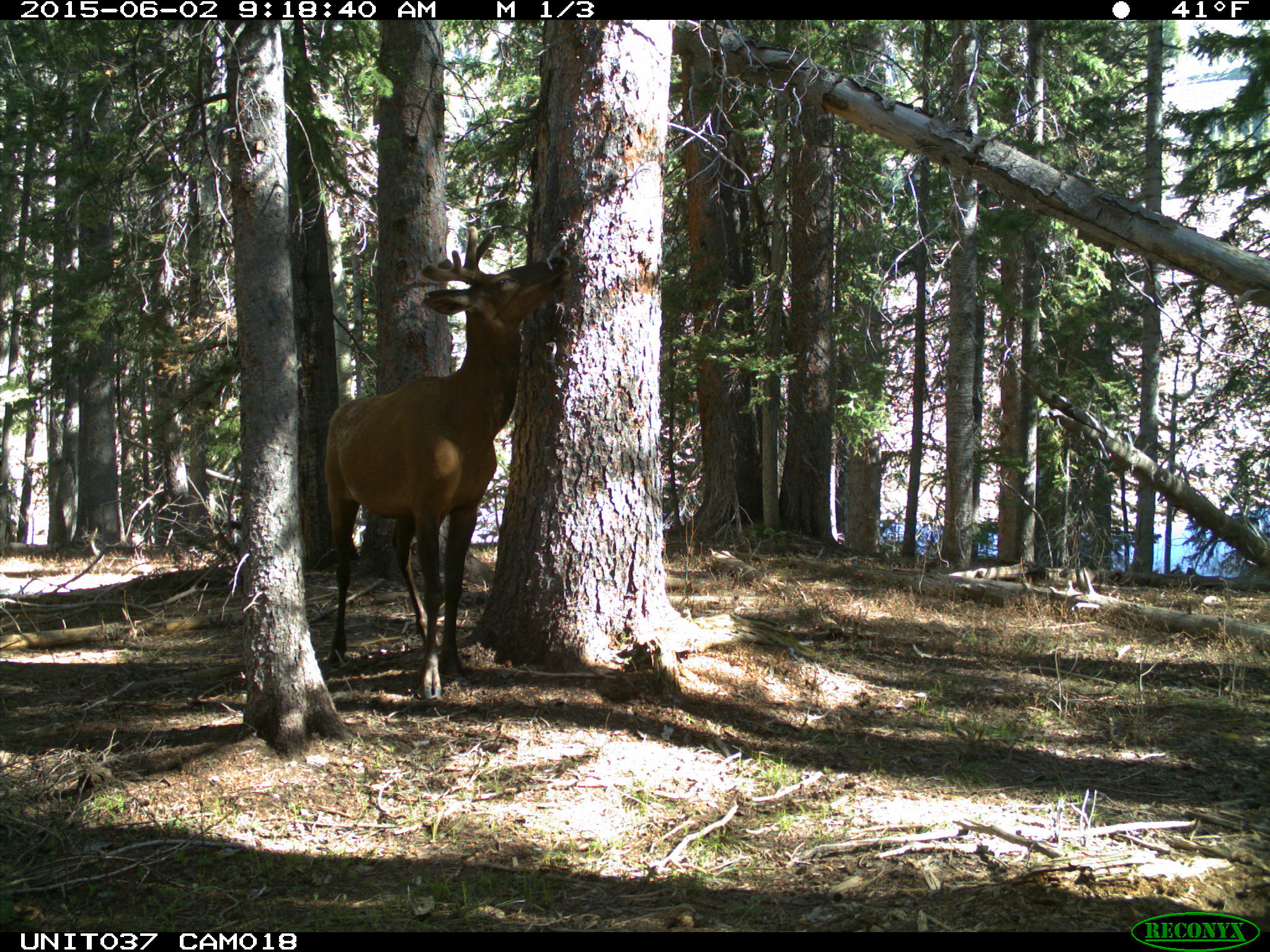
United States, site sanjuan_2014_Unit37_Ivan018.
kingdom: Animalia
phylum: Chordata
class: Mammalia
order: Artiodactyla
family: Cervidae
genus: Cervus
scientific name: Cervus elaphus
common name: red deer